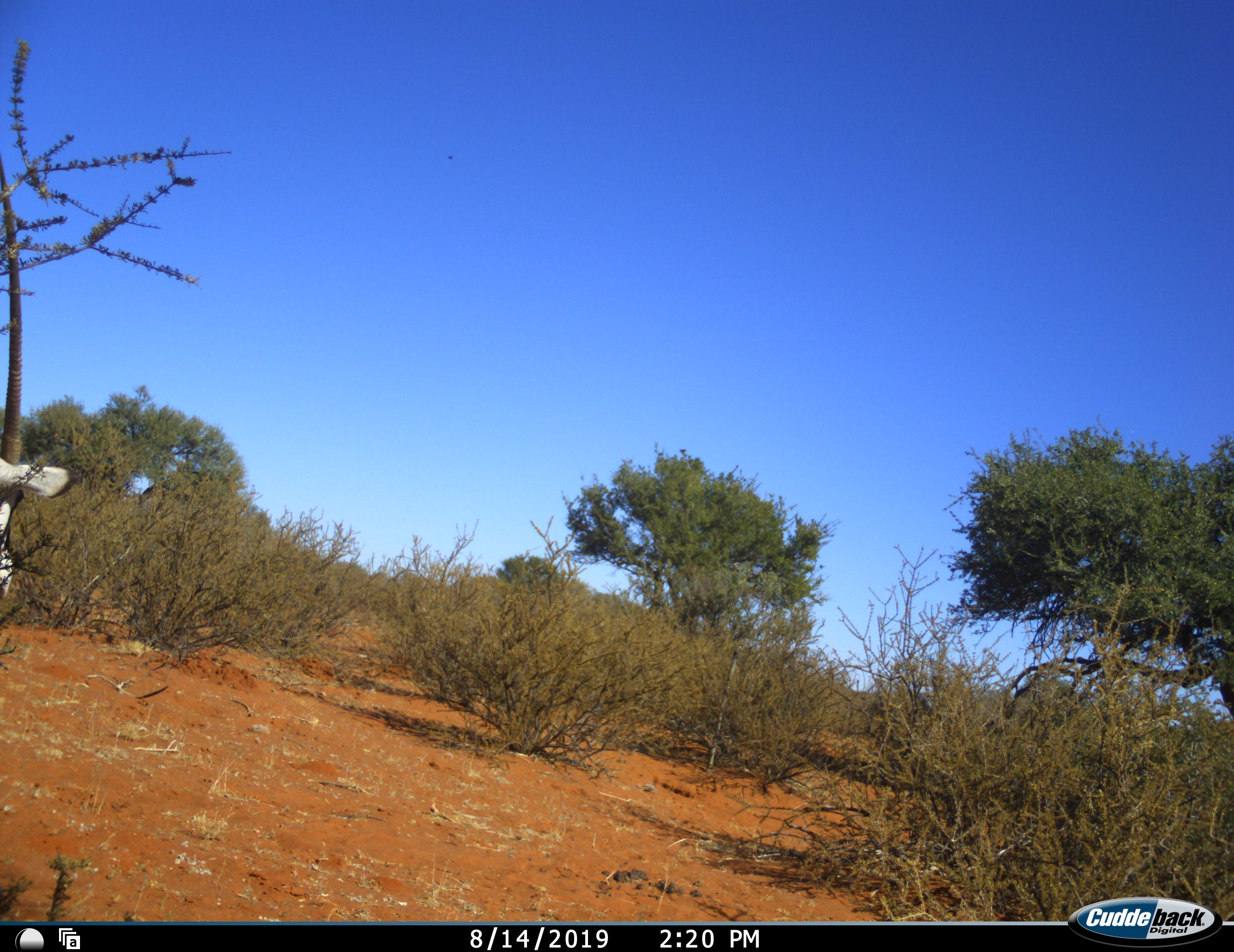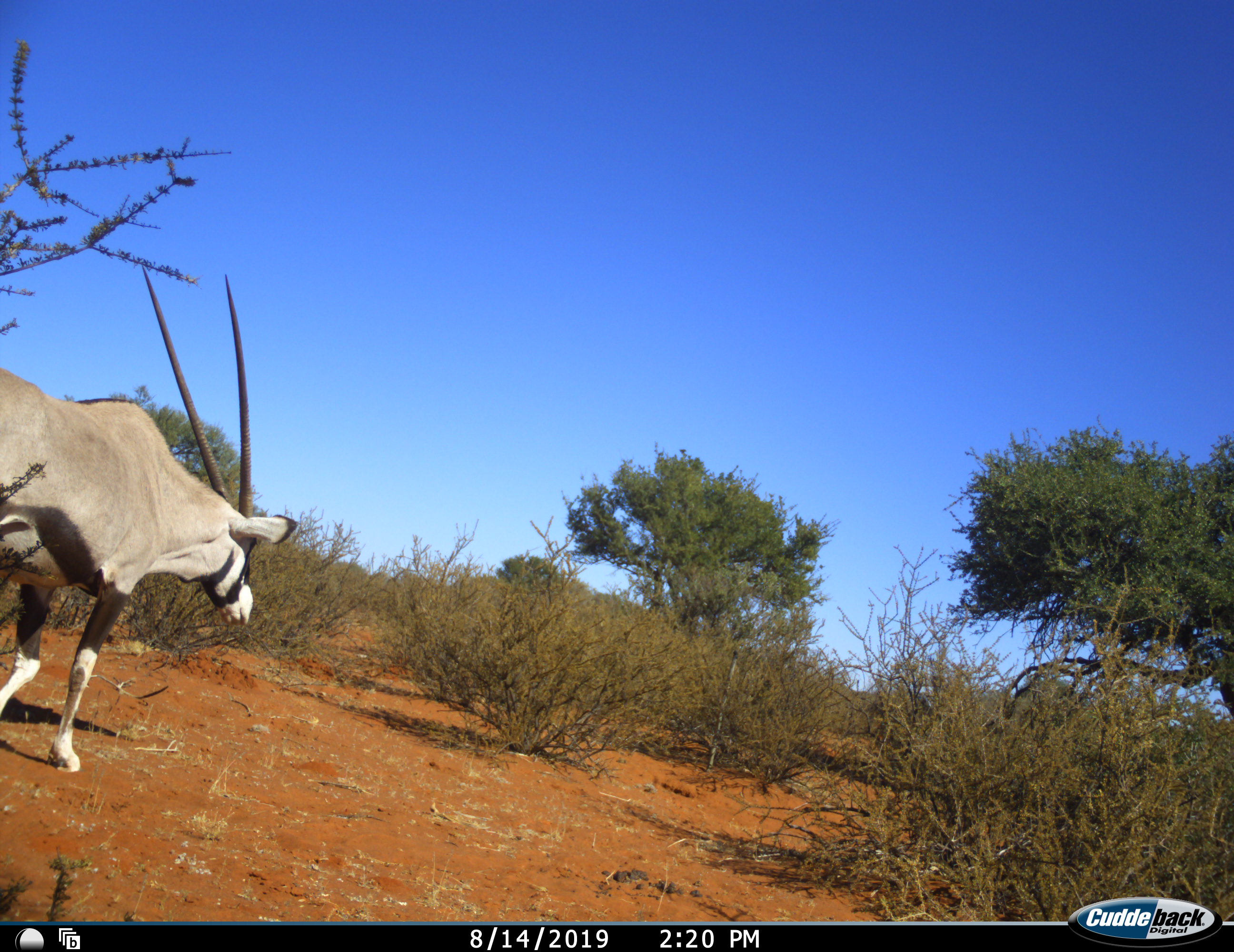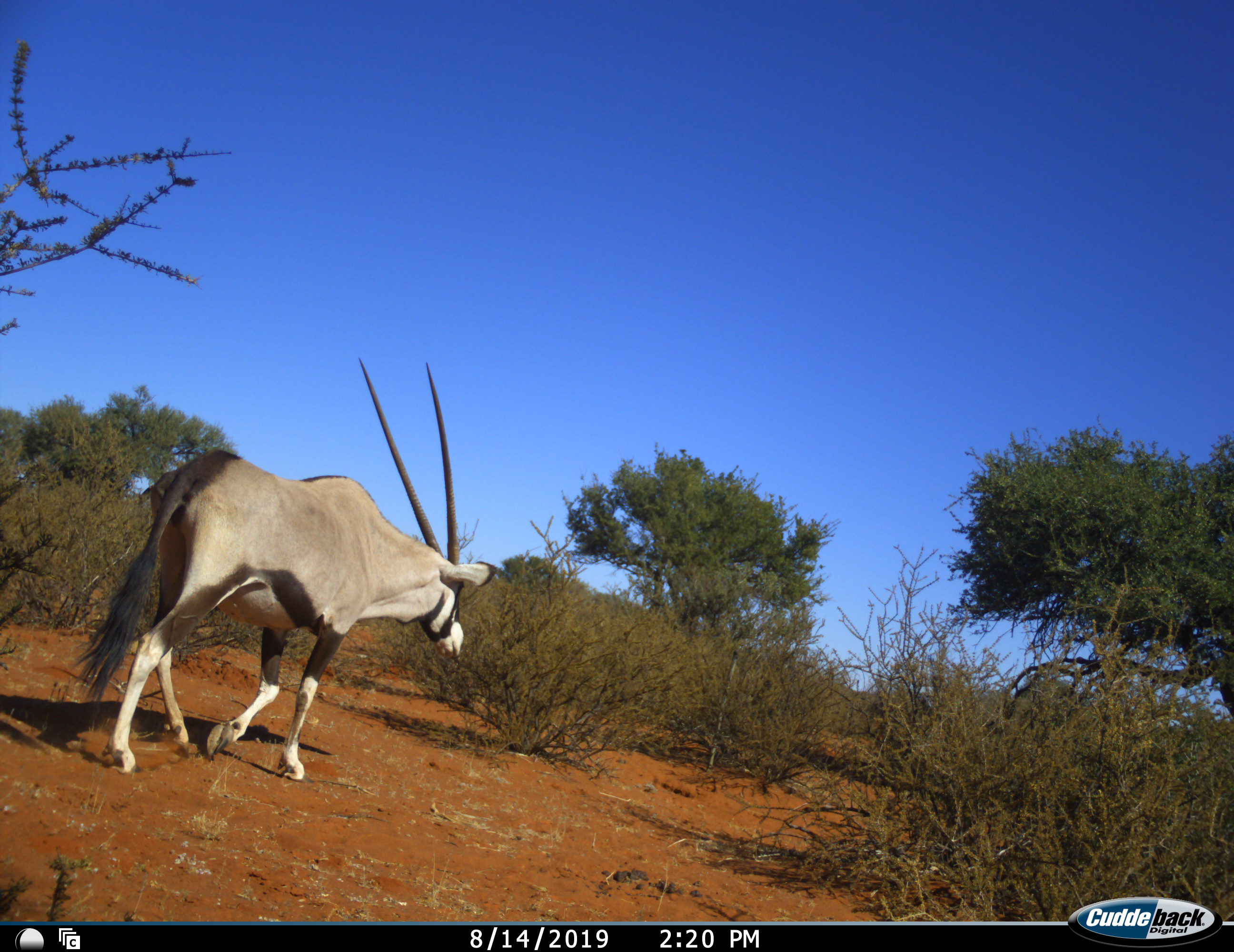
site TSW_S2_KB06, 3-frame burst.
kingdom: Animalia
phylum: Chordata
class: Mammalia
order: Artiodactyla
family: Bovidae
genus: Oryx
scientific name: Oryx gazella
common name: gemsbok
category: oryx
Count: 1.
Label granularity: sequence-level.